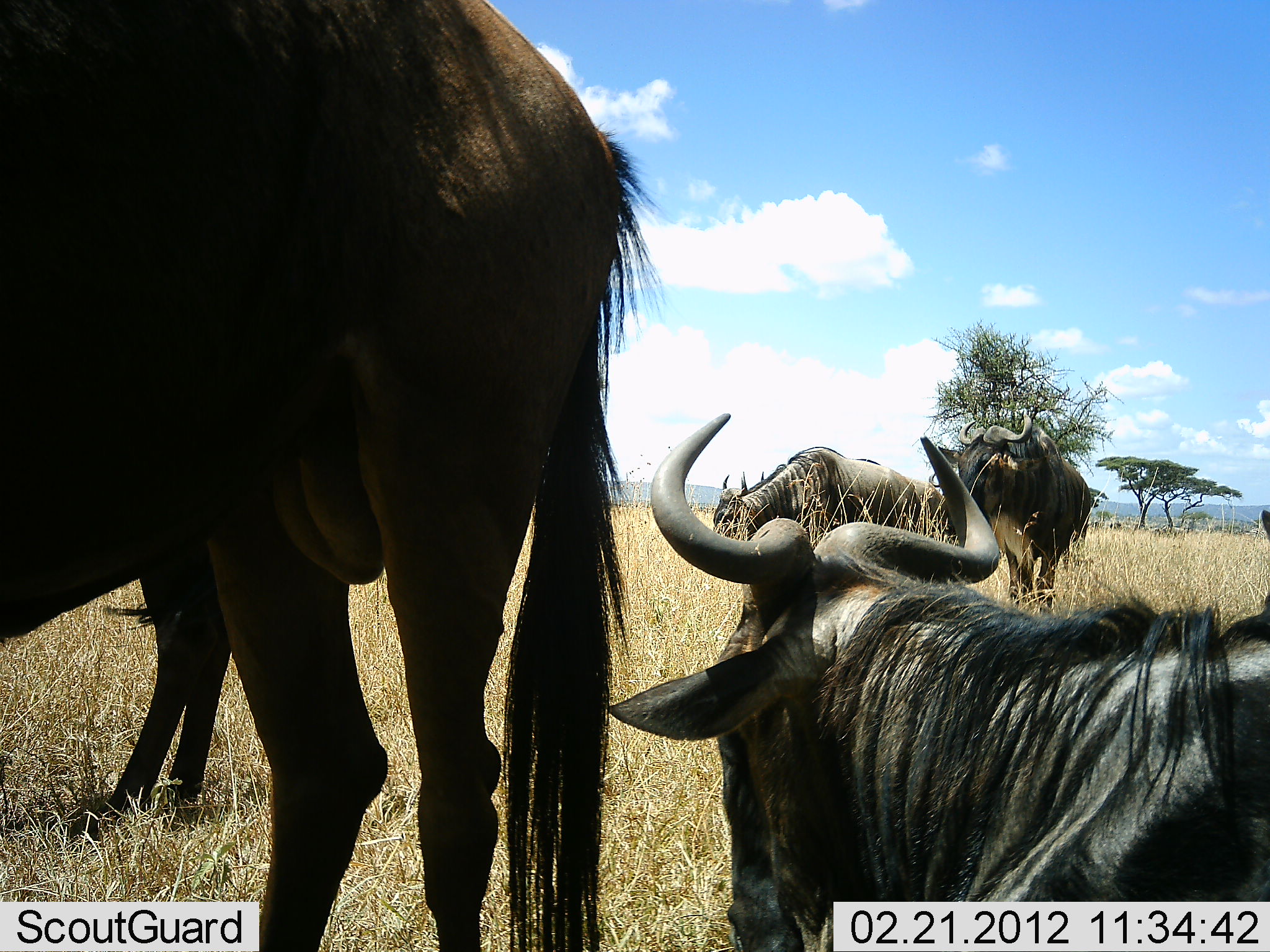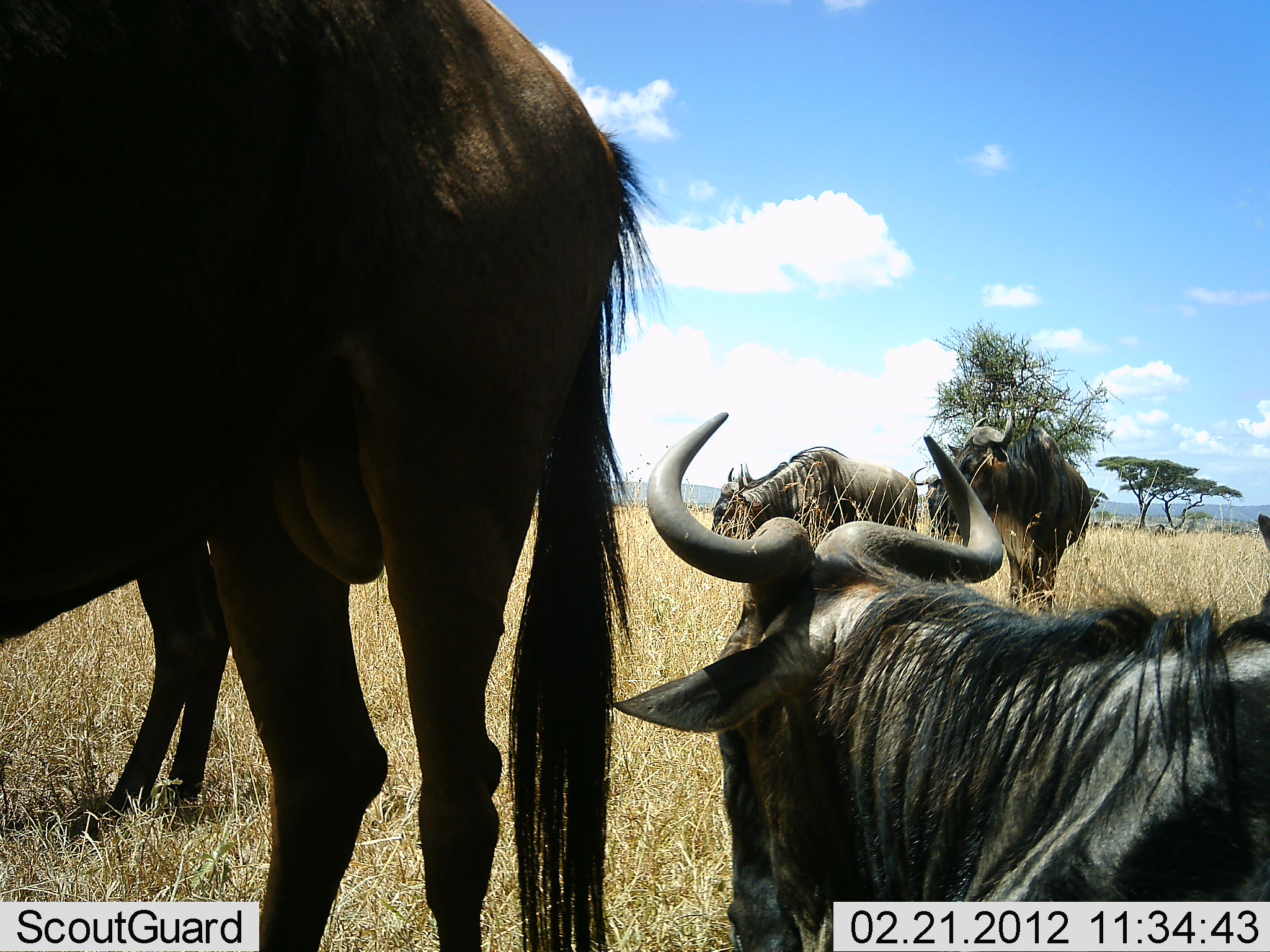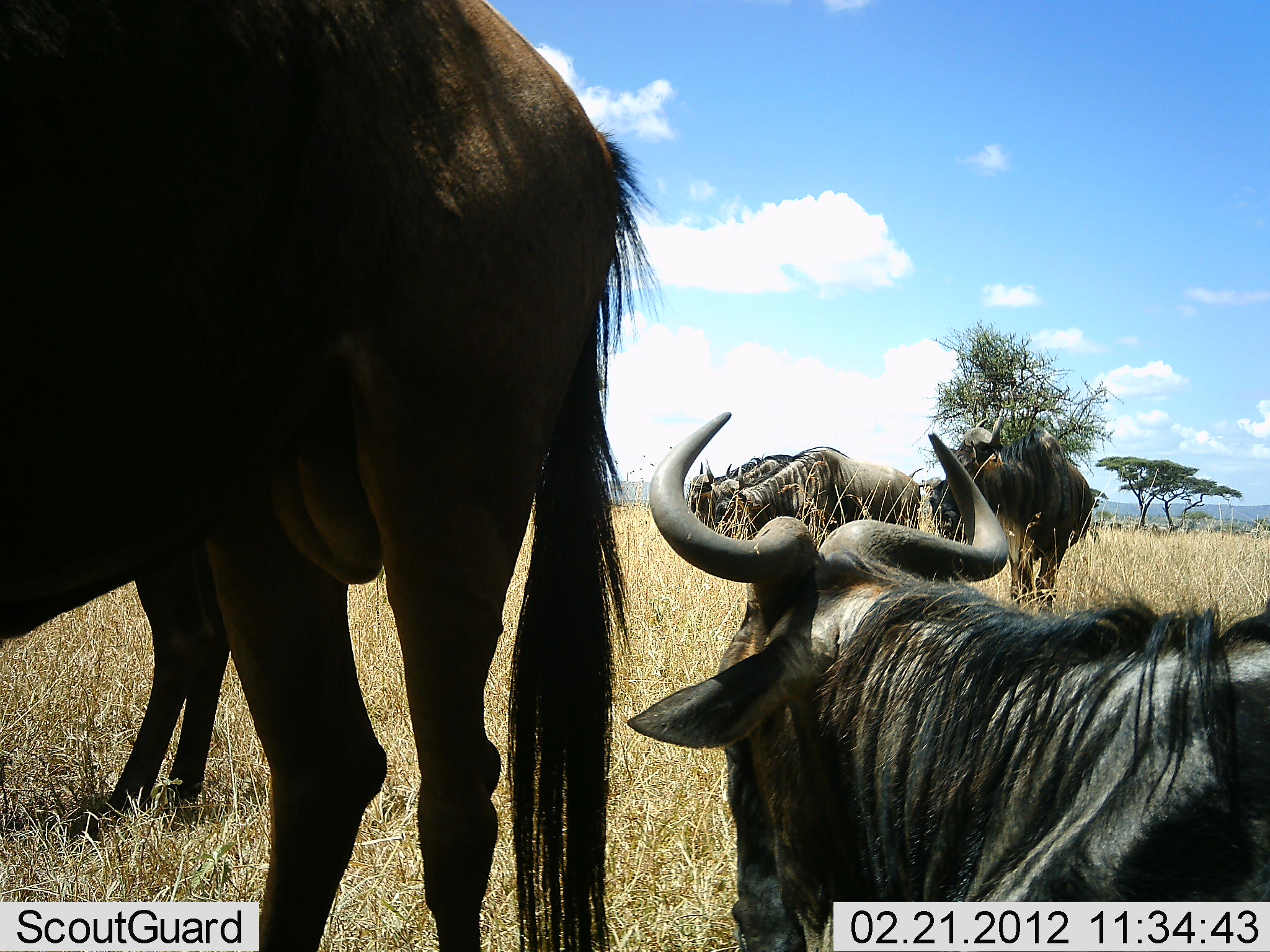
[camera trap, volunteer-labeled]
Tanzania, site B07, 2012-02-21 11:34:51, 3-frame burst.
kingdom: Animalia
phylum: Chordata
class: Mammalia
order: Artiodactyla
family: Bovidae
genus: Connochaetes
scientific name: Connochaetes taurinus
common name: blue wildebeest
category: wildebeest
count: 6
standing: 75%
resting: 65%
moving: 5%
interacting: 0%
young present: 10%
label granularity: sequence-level